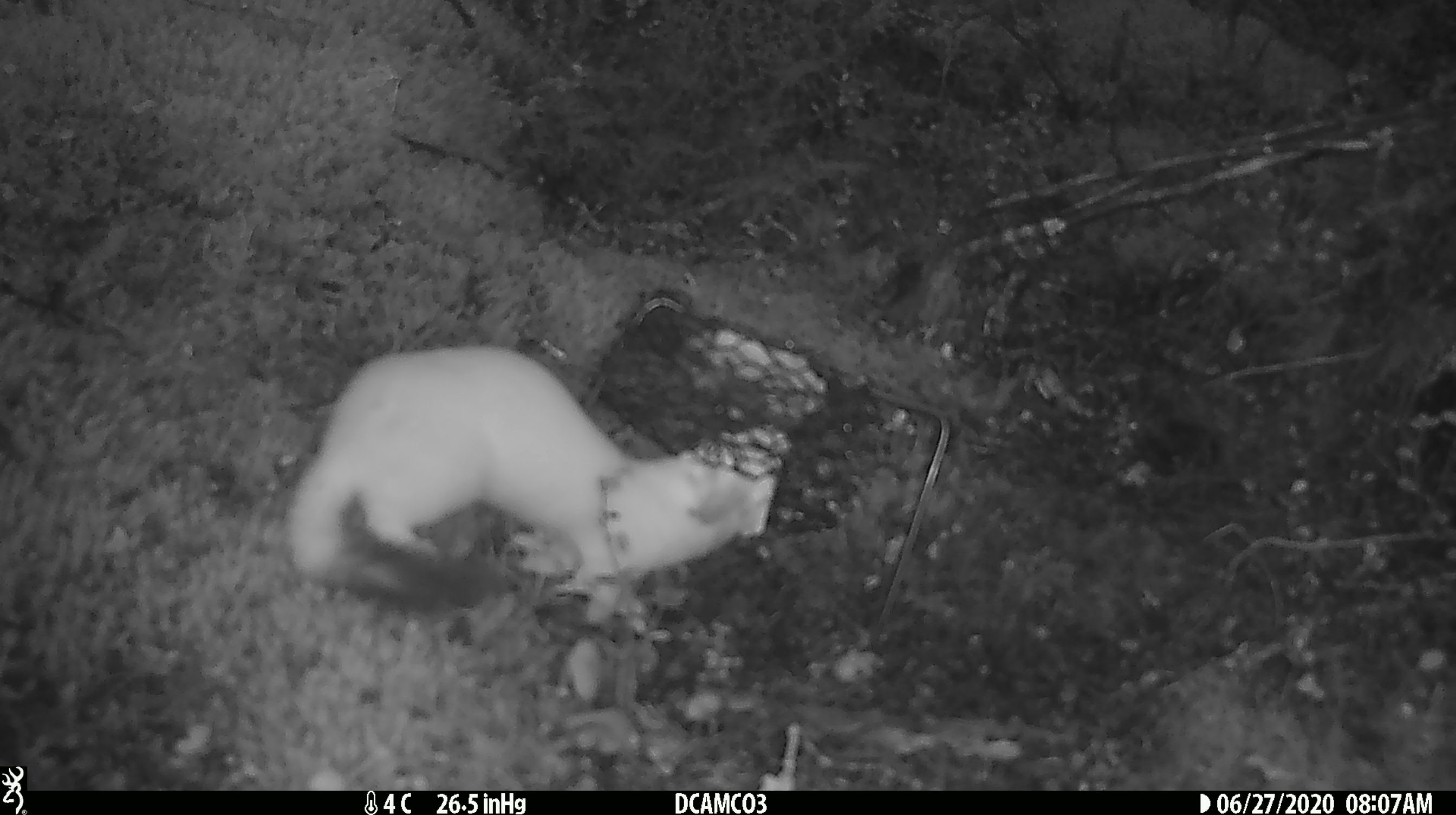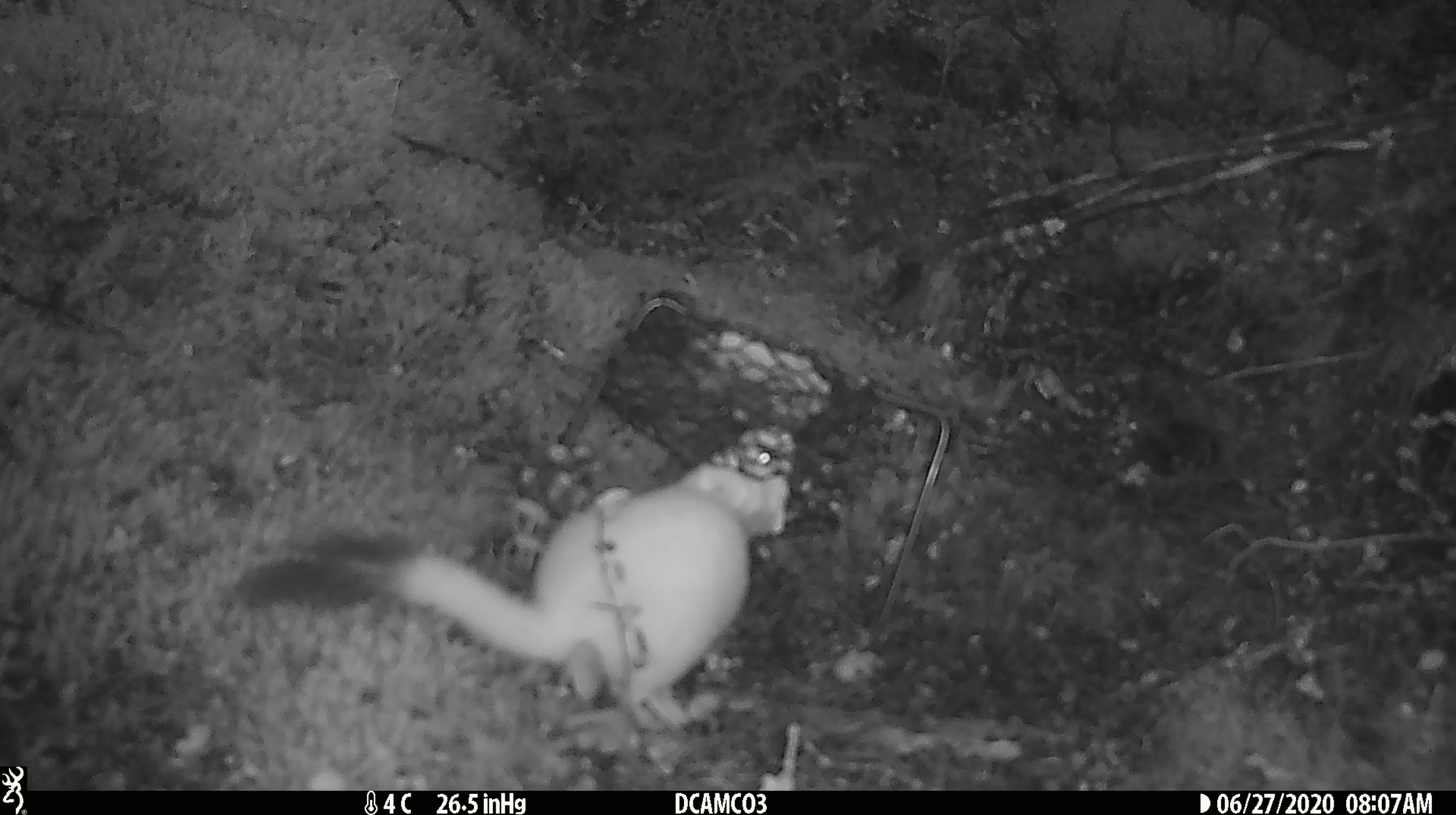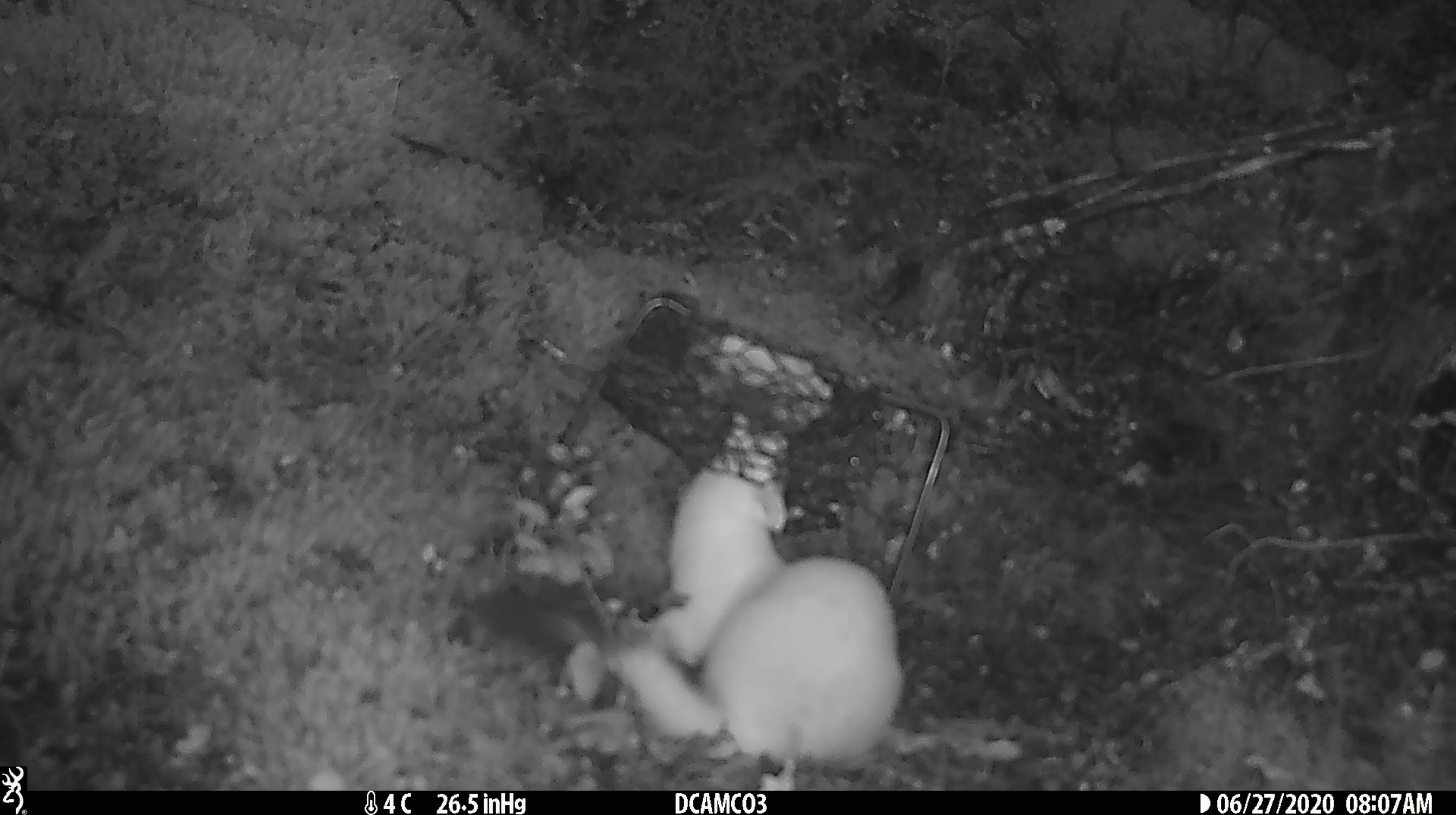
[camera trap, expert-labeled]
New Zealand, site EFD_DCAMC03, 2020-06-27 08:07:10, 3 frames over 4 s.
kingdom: Animalia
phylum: Chordata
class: Mammalia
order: Carnivora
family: Mustelidae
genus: Mustela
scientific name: Mustela erminea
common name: stoat